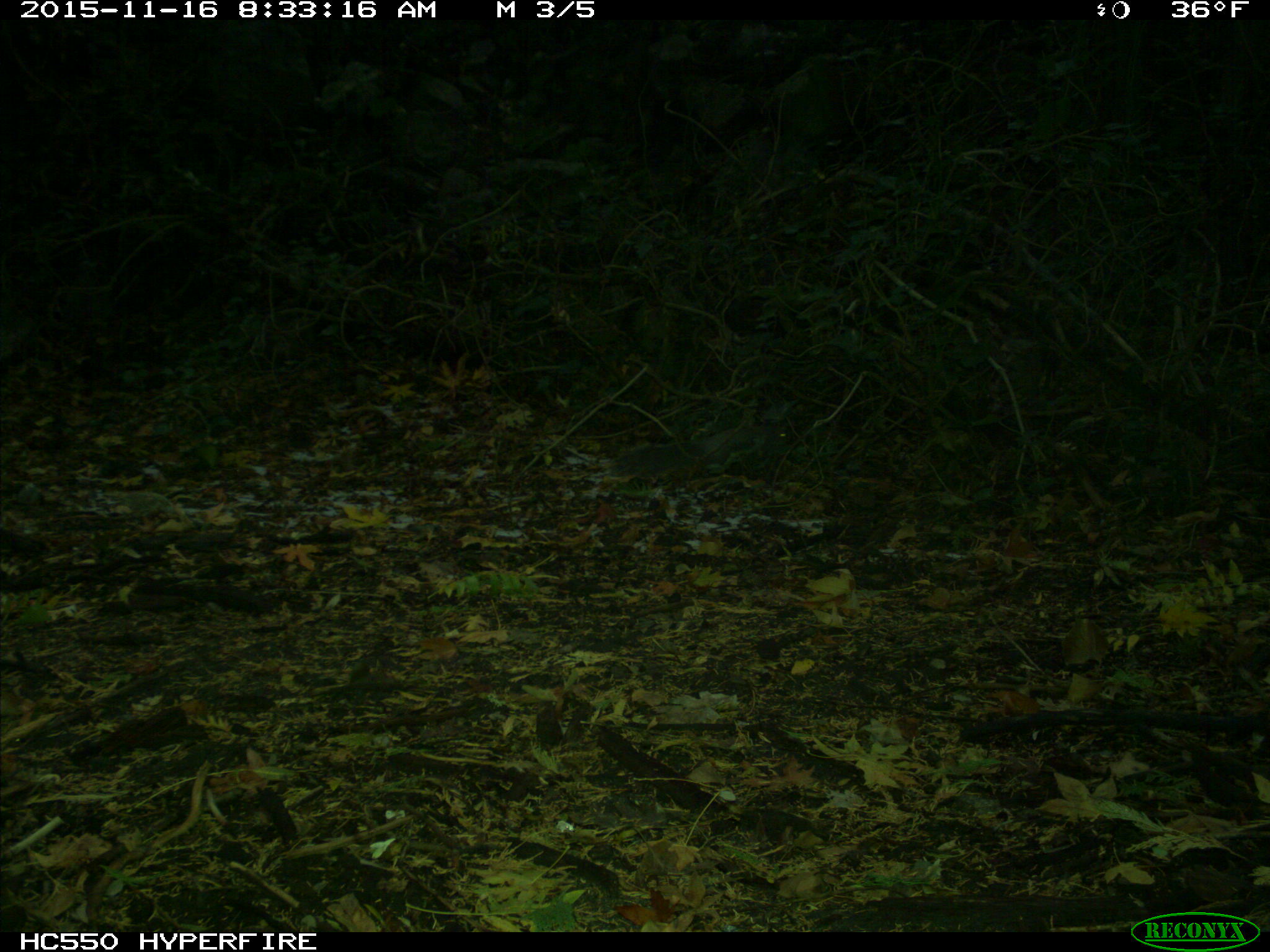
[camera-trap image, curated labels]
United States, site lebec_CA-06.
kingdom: Animalia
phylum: Chordata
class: Mammalia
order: Rodentia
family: Sciuridae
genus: Sciurus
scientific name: Sciurus carolinensis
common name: eastern gray squirrel